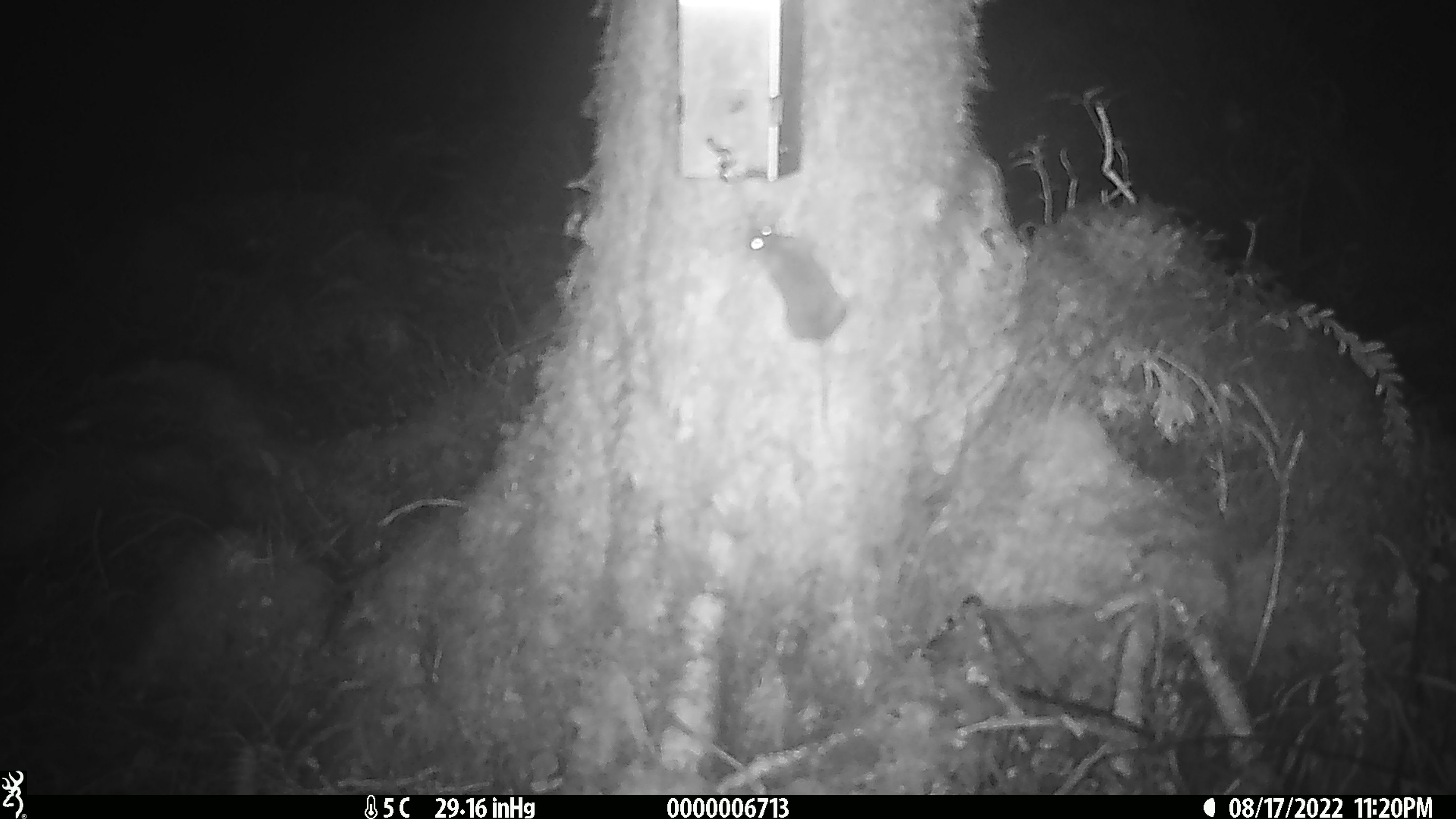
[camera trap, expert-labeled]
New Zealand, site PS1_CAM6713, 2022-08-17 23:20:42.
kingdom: Animalia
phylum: Chordata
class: Mammalia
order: Rodentia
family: Muridae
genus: Mus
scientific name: Mus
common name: mouse